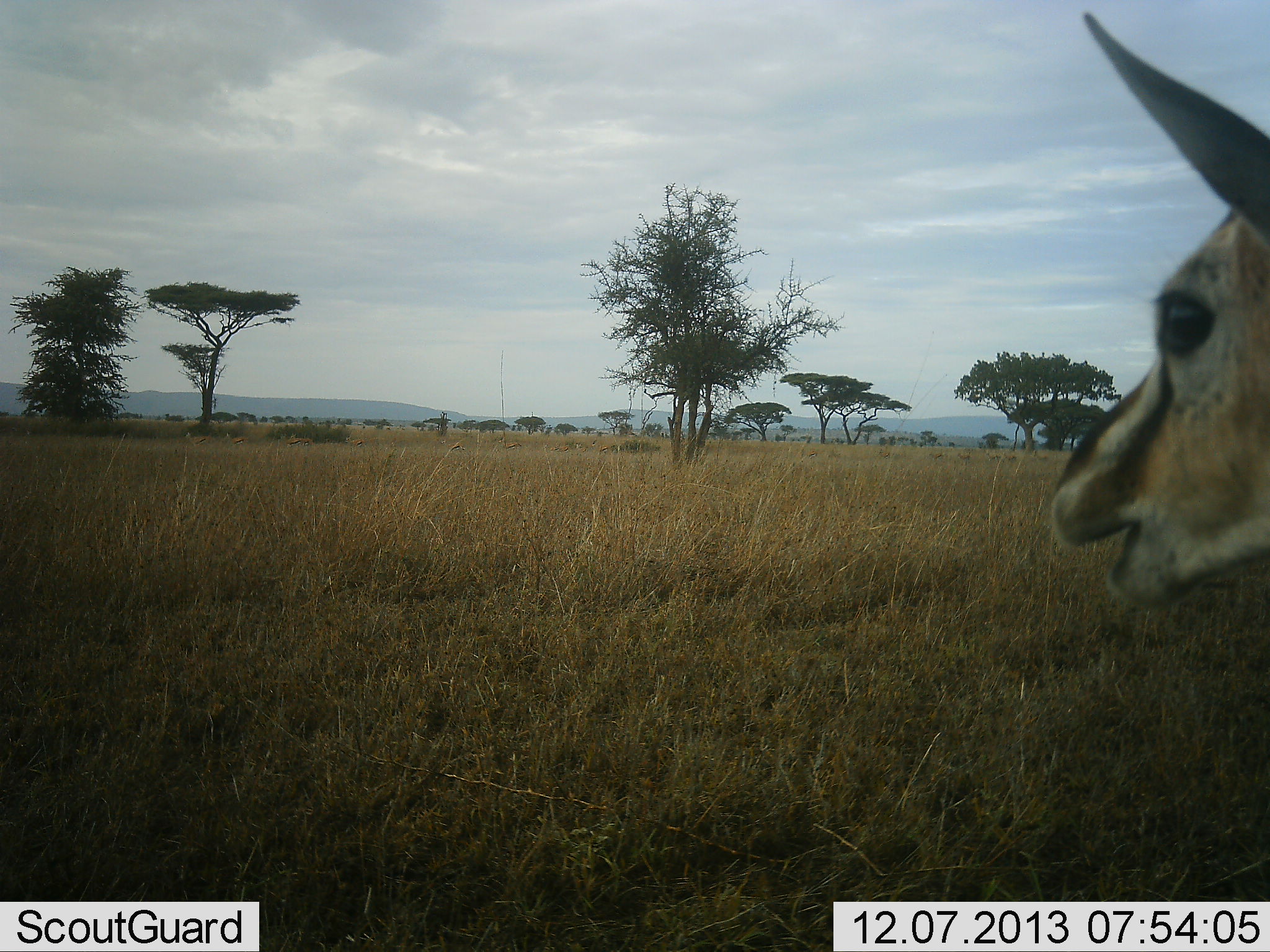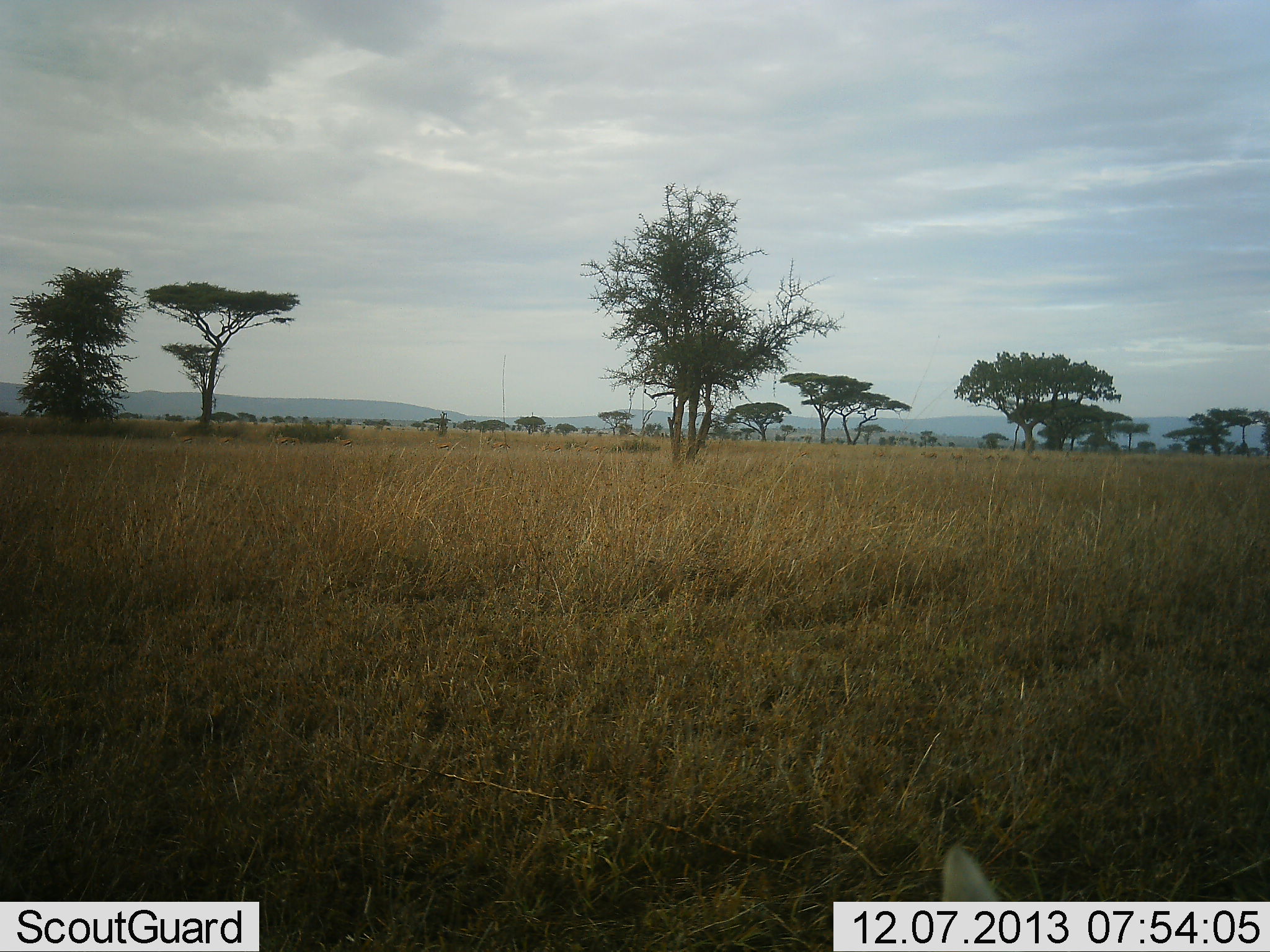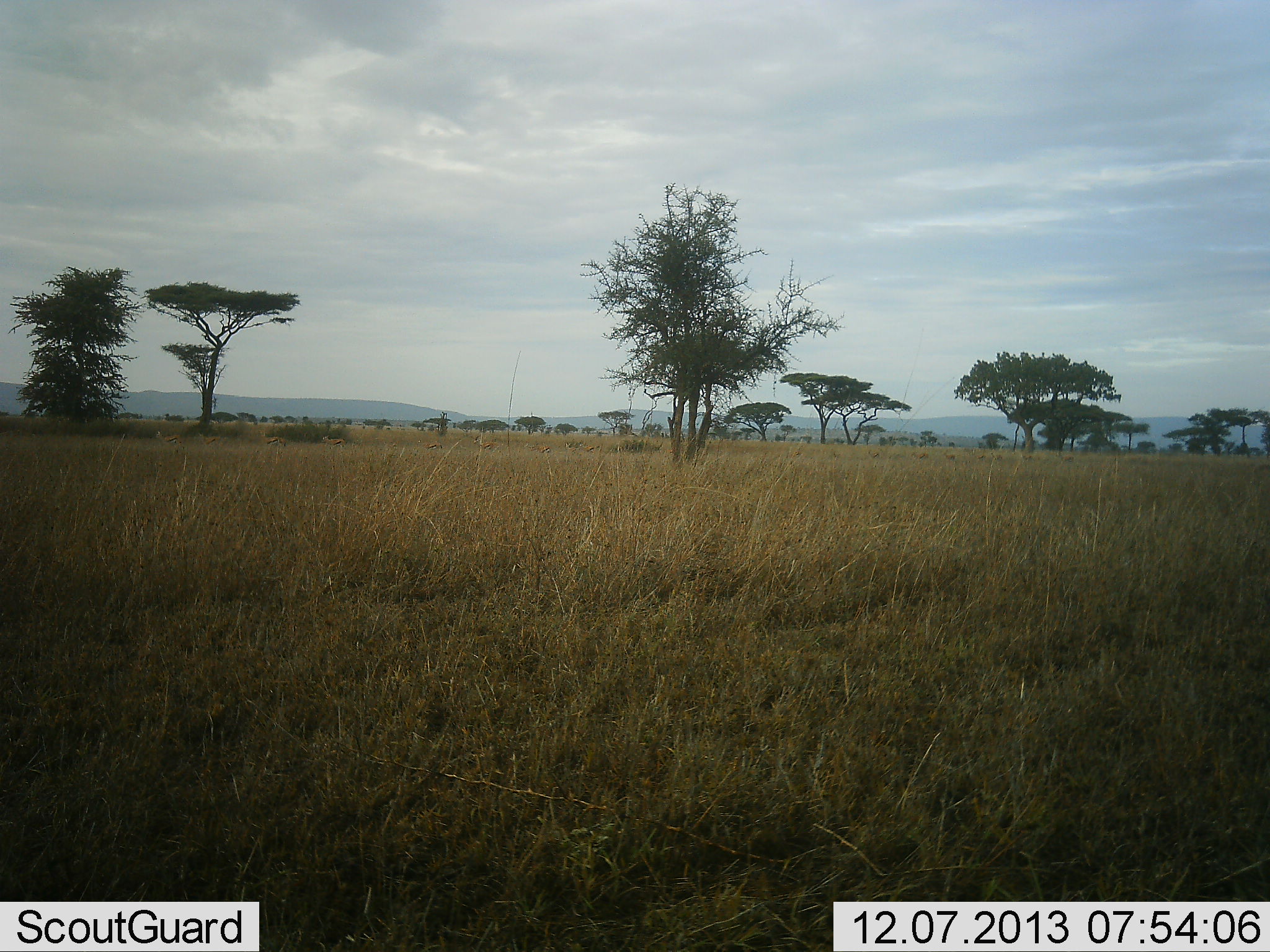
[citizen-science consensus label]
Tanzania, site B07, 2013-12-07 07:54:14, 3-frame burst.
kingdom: Animalia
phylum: Chordata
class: Mammalia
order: Artiodactyla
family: Bovidae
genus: Eudorcas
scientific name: Eudorcas thomsonii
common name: thomson's gazelle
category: gazellethomsons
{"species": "gazellethomsons (thomson's gazelle) (Eudorcas thomsonii)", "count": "1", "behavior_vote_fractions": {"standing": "50%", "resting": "27%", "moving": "45%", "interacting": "0%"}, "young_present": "0%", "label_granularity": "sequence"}